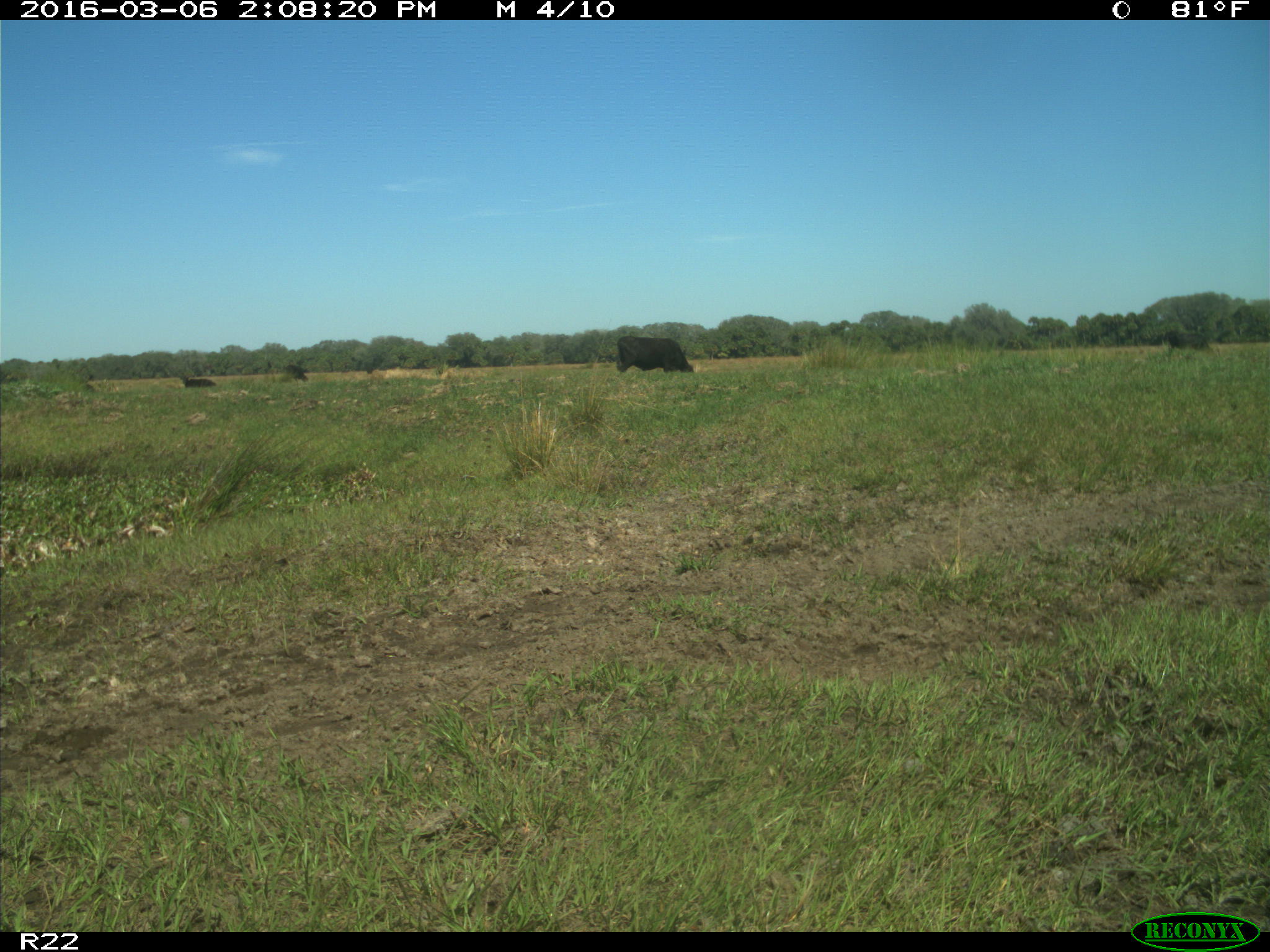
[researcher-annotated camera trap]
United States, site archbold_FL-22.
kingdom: Animalia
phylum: Chordata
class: Mammalia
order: Artiodactyla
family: Bovidae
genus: Bos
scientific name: Bos taurus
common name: domestic cow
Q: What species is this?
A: Bos taurus (domestic cow).